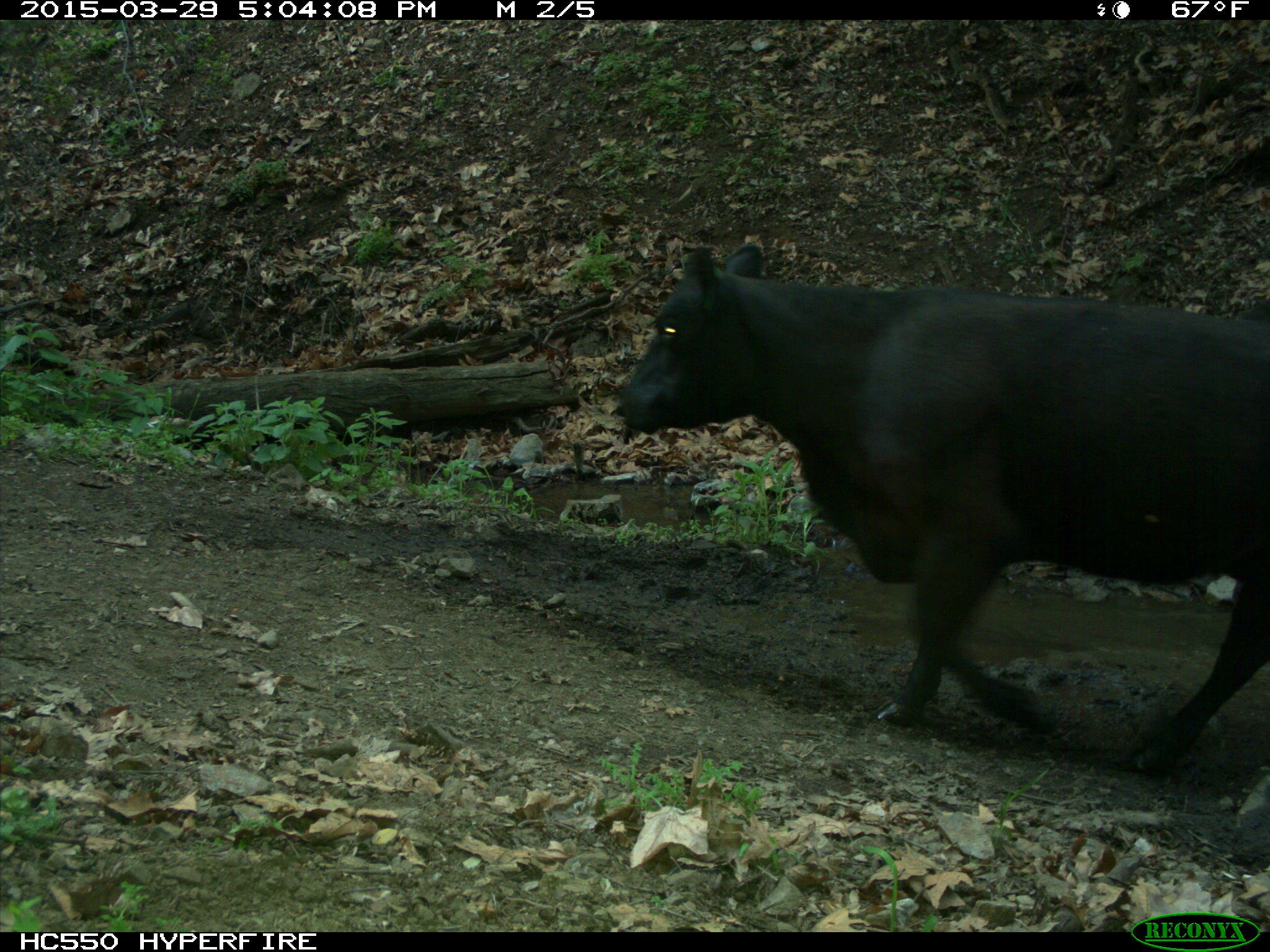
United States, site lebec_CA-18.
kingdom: Animalia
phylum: Chordata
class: Mammalia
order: Artiodactyla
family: Bovidae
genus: Bos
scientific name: Bos taurus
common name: domestic cow